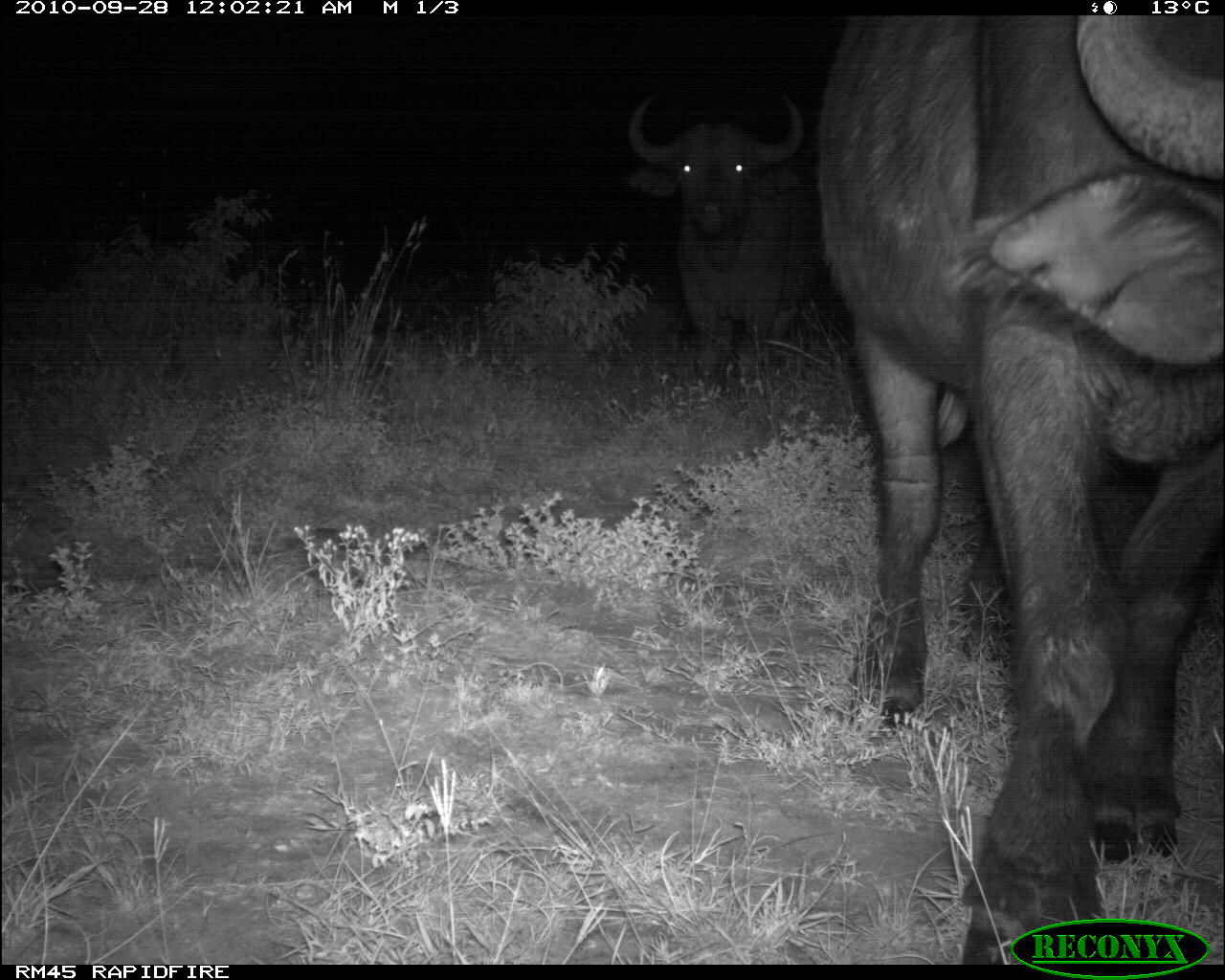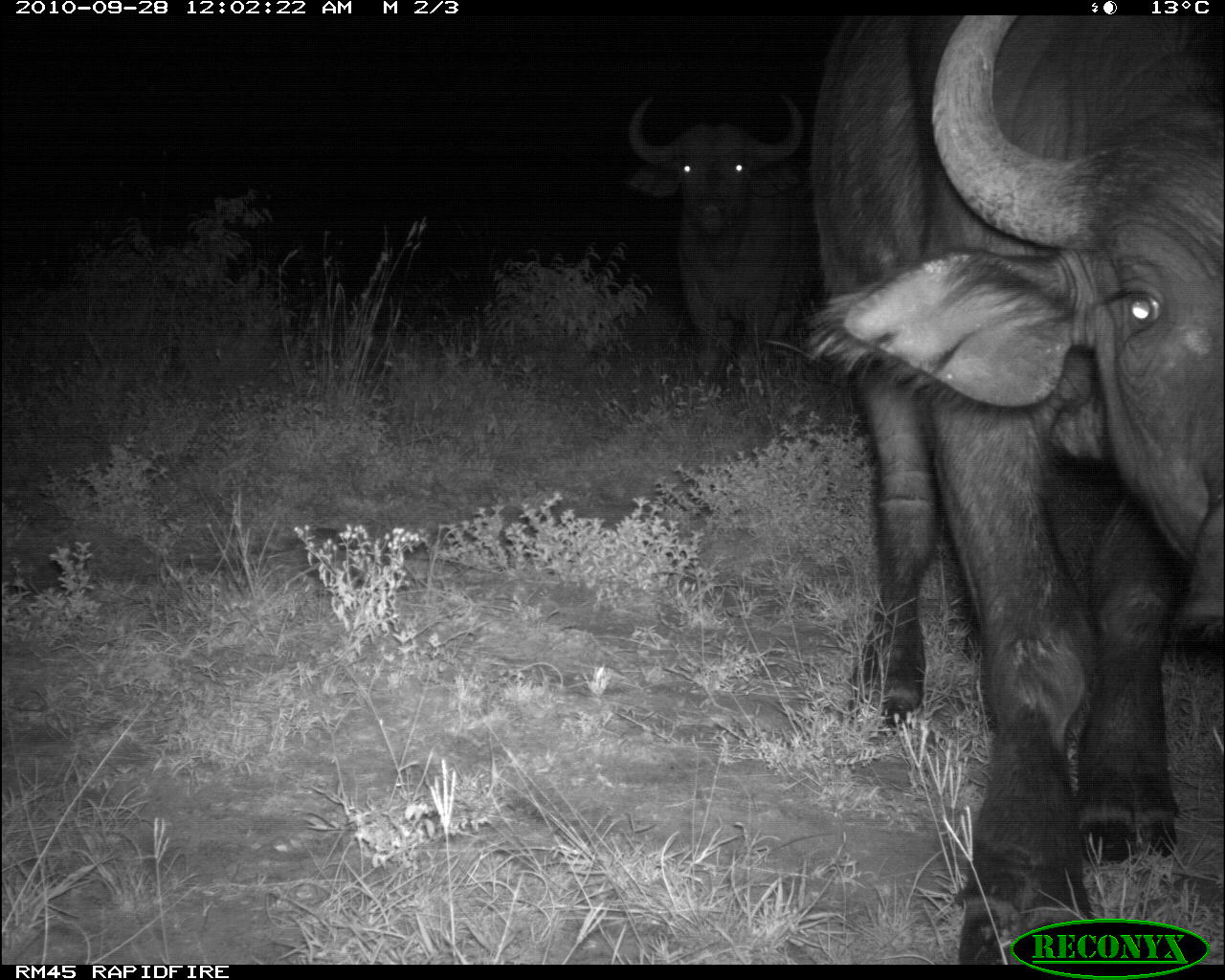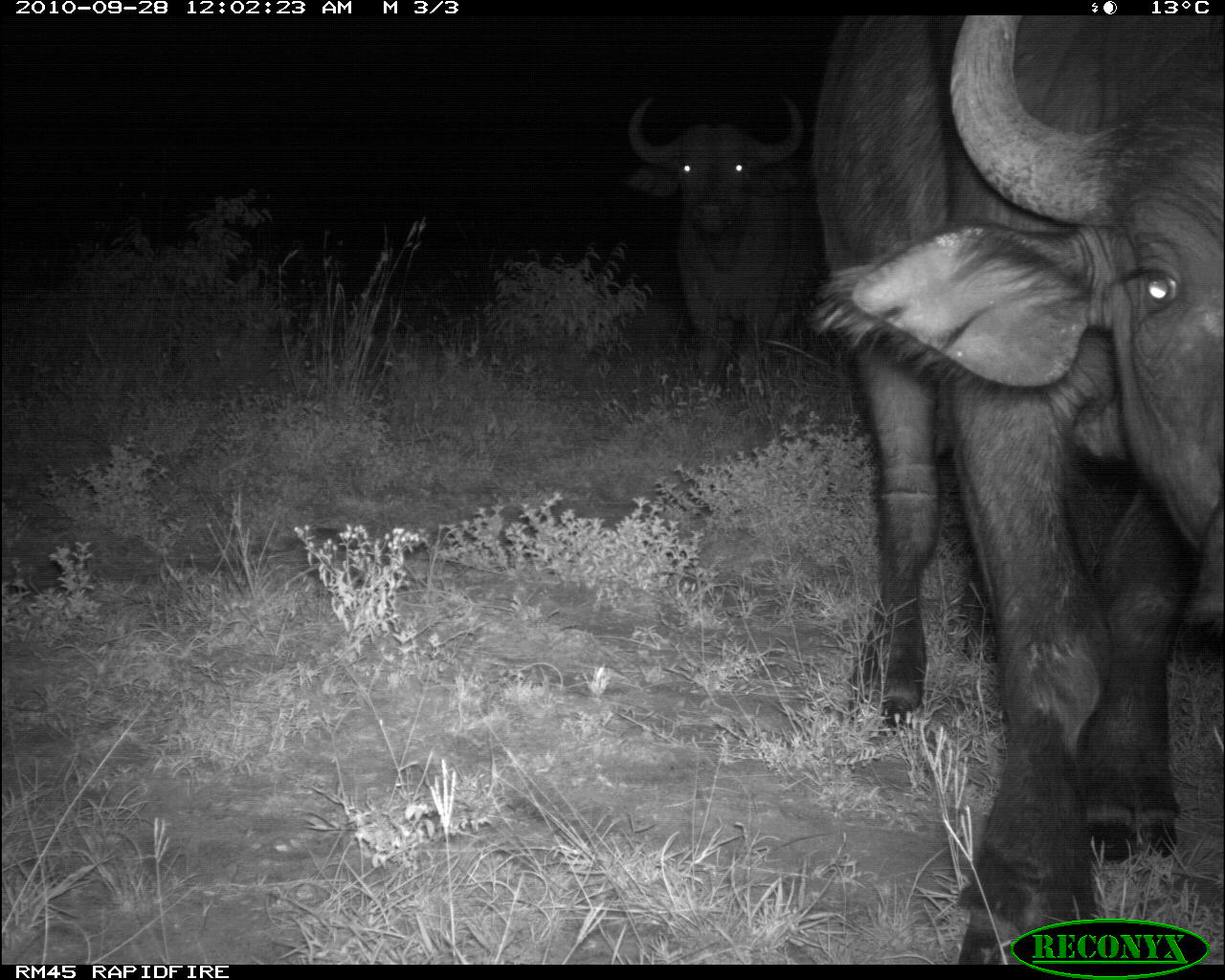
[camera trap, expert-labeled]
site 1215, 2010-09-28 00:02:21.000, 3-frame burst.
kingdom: Animalia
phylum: Chordata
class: Mammalia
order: Artiodactyla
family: Bovidae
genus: Syncerus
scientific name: Syncerus caffer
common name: african buffalo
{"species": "Syncerus caffer (african buffalo)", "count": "2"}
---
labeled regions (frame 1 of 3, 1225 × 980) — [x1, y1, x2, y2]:
syncerus caffer: [813, 16, 1219, 963]; [622, 94, 824, 364]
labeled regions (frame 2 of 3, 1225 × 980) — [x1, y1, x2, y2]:
syncerus caffer: [802, 15, 1225, 957]; [626, 95, 806, 373]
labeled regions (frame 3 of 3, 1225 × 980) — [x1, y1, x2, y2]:
syncerus caffer: [809, 11, 1223, 963]; [622, 93, 814, 380]